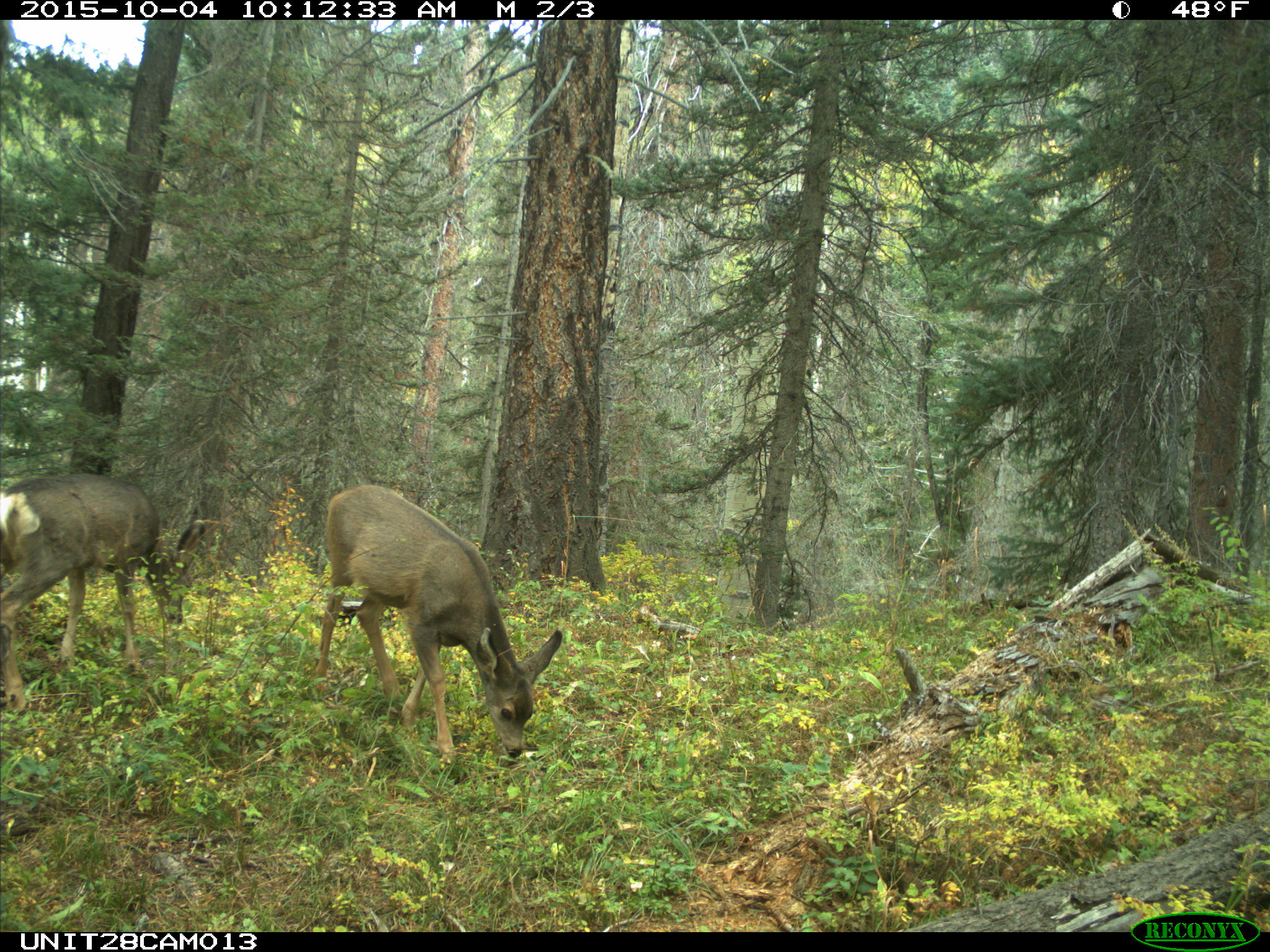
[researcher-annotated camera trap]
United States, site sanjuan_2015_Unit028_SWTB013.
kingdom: Animalia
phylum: Chordata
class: Mammalia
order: Artiodactyla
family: Cervidae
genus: Odocoileus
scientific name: Odocoileus hemionus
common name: mule deer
Odocoileus hemionus (mule deer).